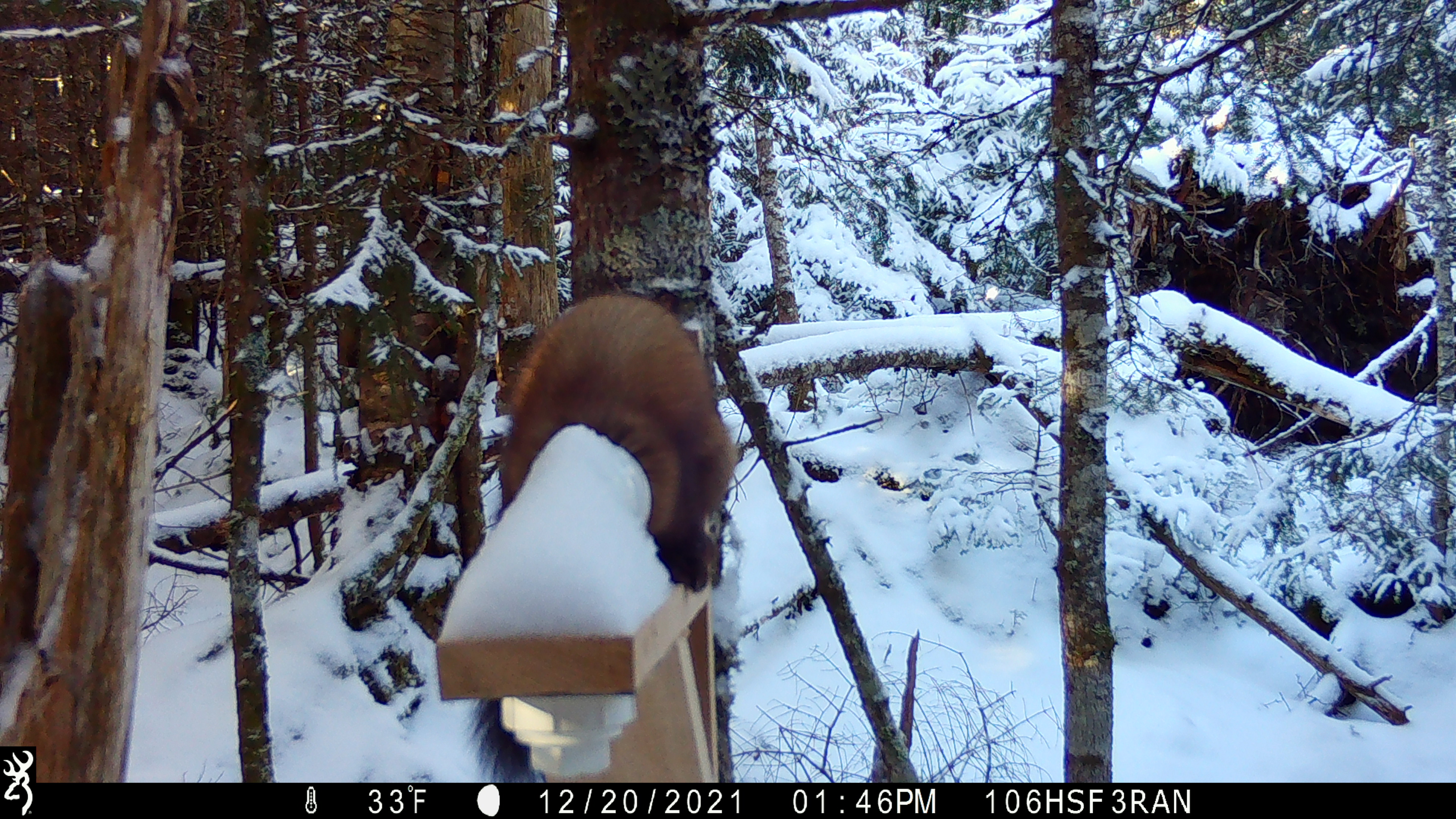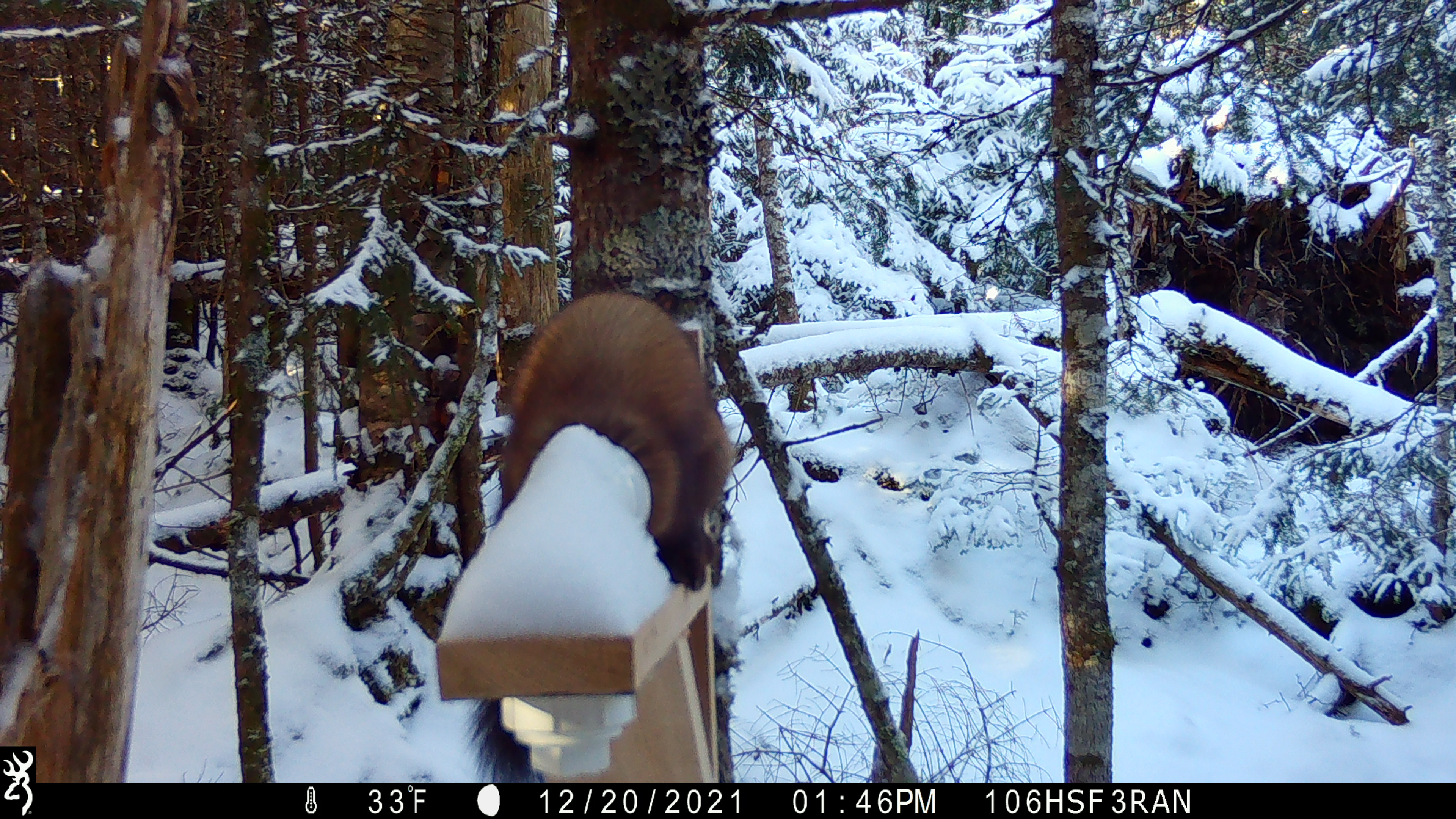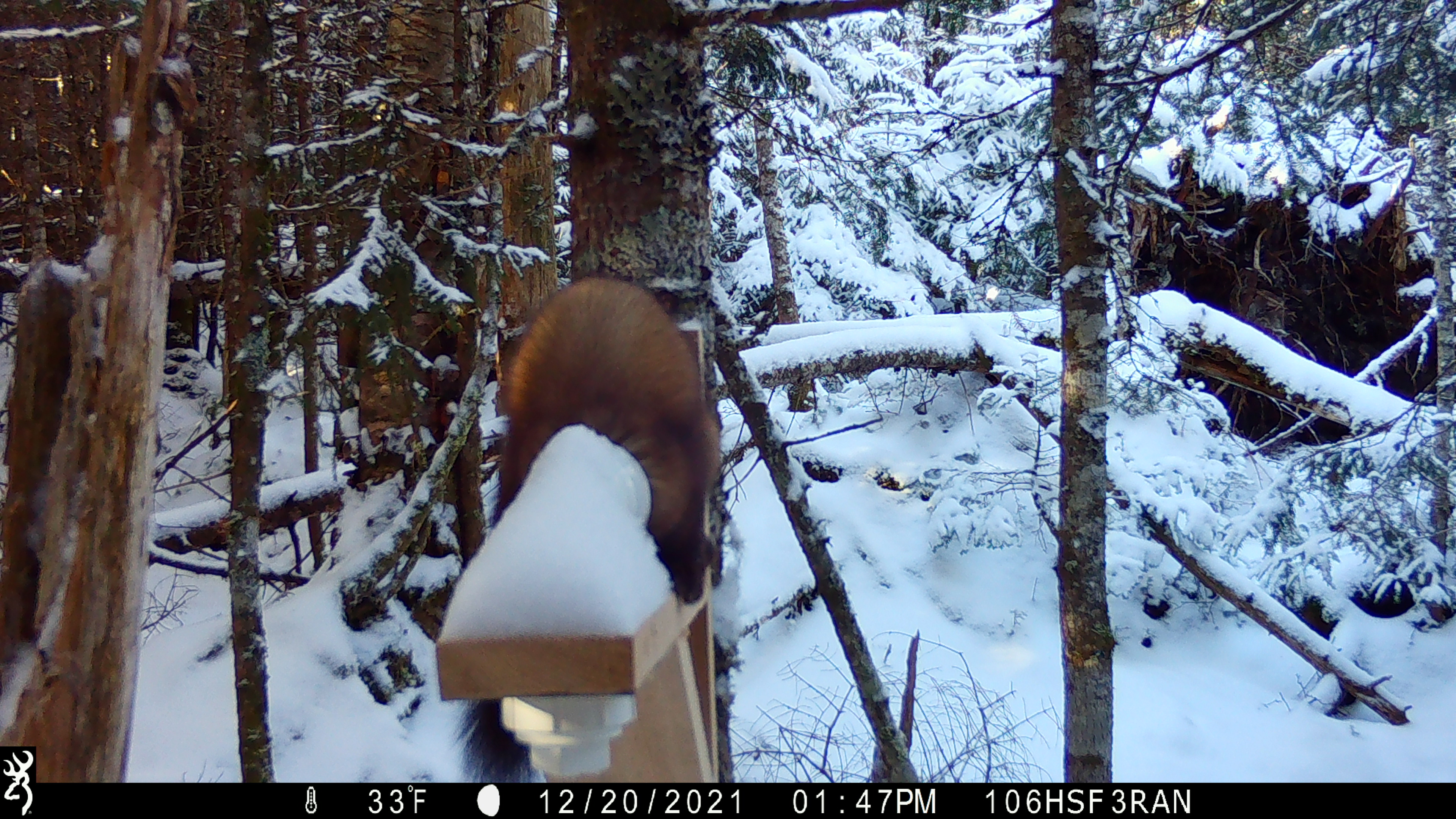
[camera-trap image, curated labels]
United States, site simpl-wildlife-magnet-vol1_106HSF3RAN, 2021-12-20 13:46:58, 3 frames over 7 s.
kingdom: Animalia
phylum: Chordata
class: Mammalia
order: Carnivora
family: Mustelidae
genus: Martes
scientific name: Martes americana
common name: american marten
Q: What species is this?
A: American marten (Martes americana).